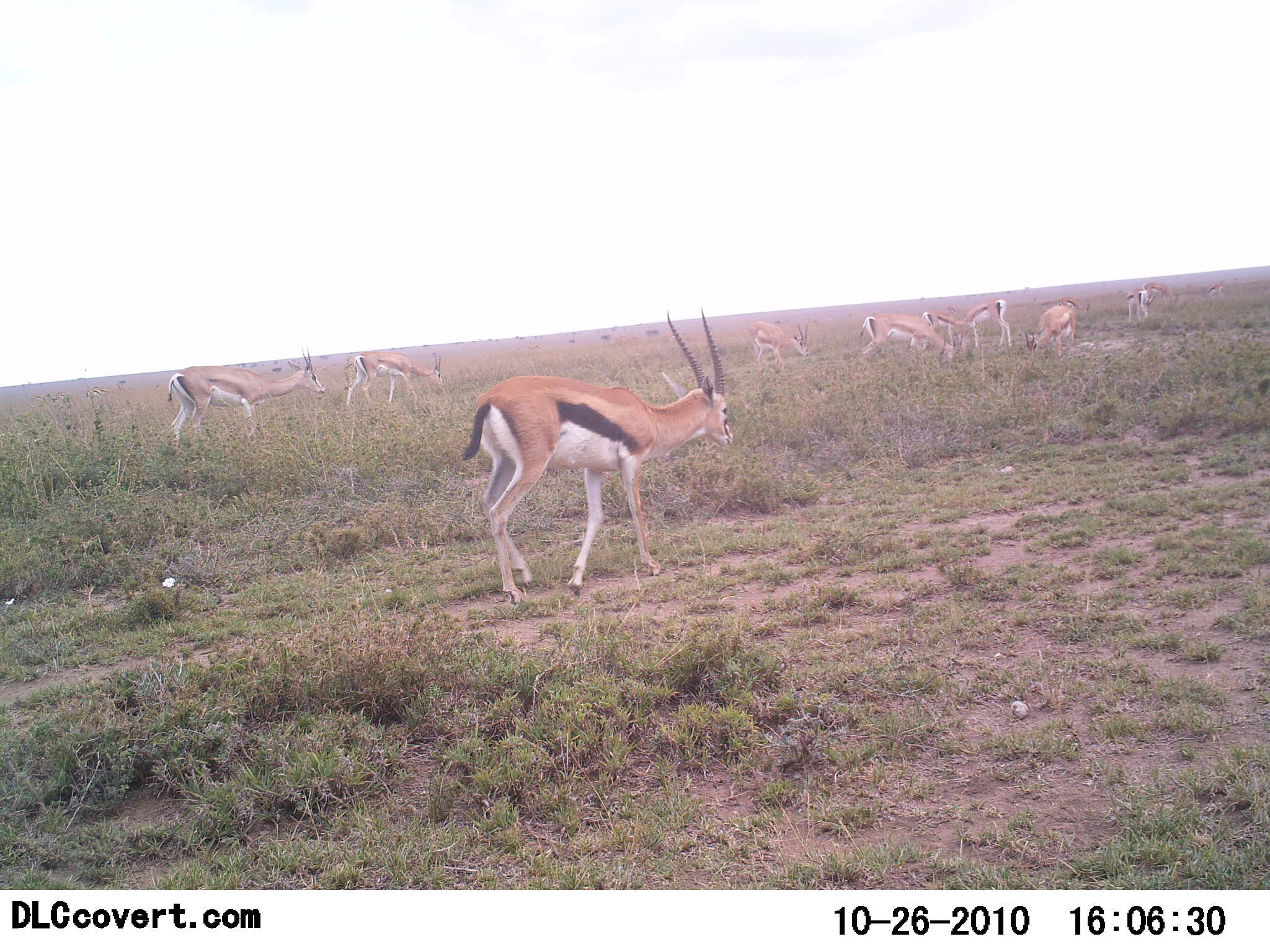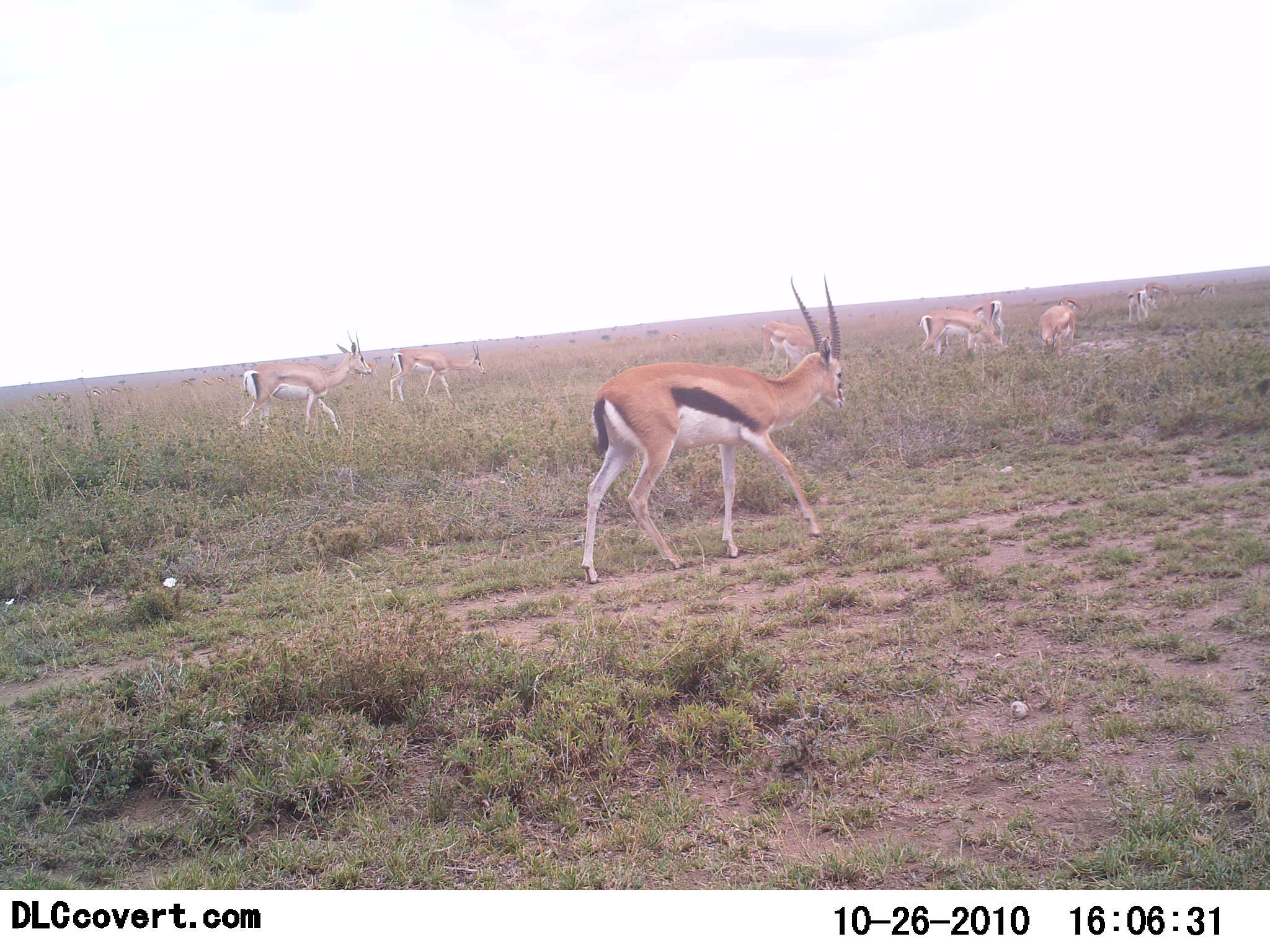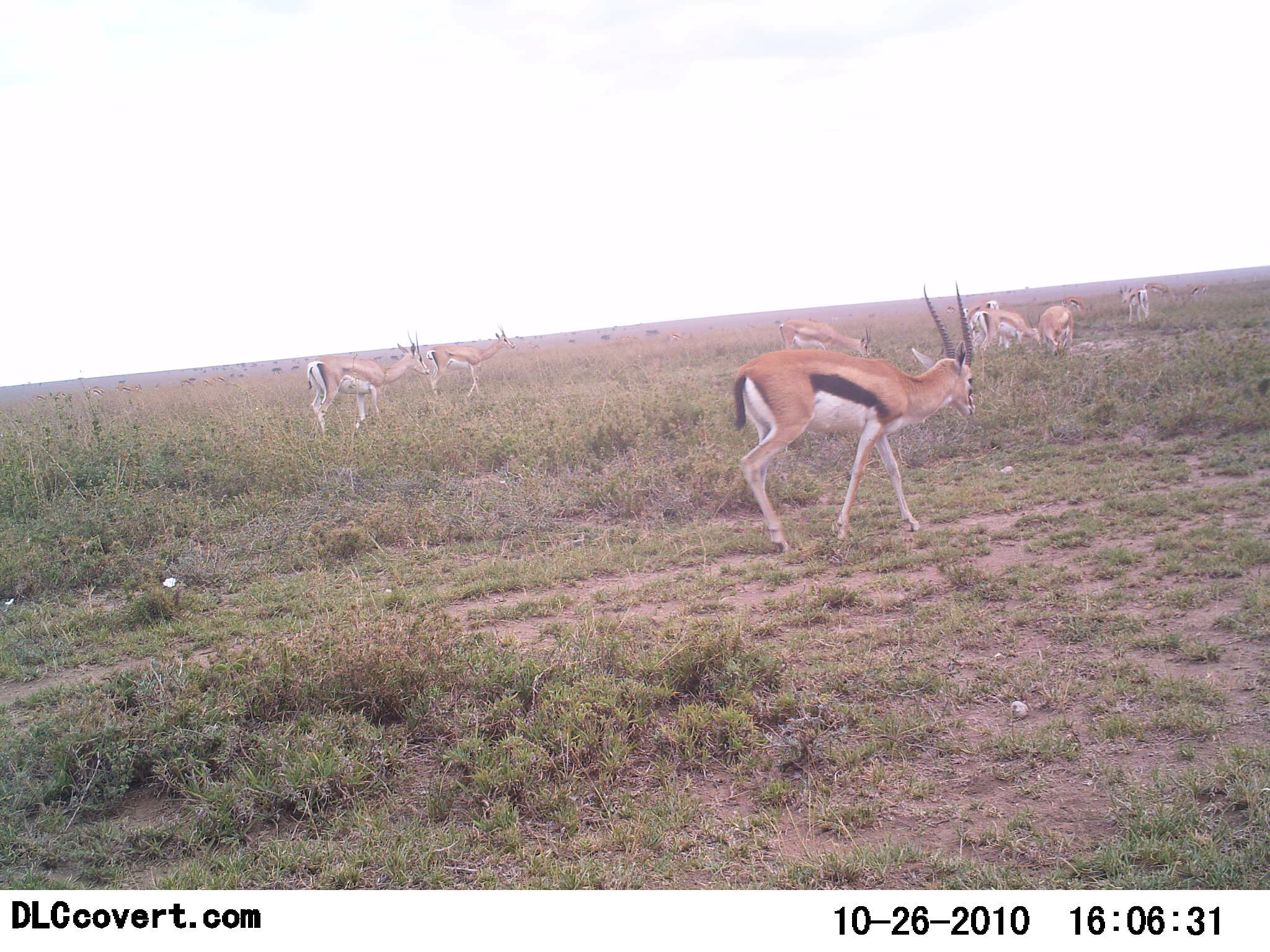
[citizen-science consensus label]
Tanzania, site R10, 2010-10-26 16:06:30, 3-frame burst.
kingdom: Animalia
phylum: Chordata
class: Mammalia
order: Artiodactyla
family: Bovidae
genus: Eudorcas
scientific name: Eudorcas thomsonii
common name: thomson's gazelle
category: gazellethomsons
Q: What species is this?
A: Gazellethomsons (thomson's gazelle) (Eudorcas thomsonii).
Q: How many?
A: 8.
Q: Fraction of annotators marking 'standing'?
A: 38%.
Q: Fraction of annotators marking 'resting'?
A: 8%.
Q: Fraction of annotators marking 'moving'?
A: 100%.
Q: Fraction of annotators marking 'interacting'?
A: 0%.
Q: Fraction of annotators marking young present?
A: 15%.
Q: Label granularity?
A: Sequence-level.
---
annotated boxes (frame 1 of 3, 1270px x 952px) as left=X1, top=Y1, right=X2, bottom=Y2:
animal: left=460, top=305, right=733, bottom=603; left=168, top=347, right=327, bottom=452; left=347, top=350, right=444, bottom=407; left=857, top=314, right=960, bottom=362; left=746, top=321, right=809, bottom=375; left=961, top=299, right=1012, bottom=358; left=1024, top=305, right=1075, bottom=361; left=919, top=310, right=964, bottom=353; left=1126, top=288, right=1157, bottom=323; left=345, top=361, right=355, bottom=370; left=315, top=366, right=327, bottom=372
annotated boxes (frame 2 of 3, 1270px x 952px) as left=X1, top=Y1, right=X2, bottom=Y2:
animal: left=580, top=275, right=845, bottom=583; left=240, top=328, right=372, bottom=433; left=388, top=343, right=487, bottom=404; left=916, top=310, right=1010, bottom=360; left=763, top=322, right=833, bottom=372; left=1038, top=305, right=1075, bottom=360; left=970, top=299, right=1004, bottom=346; left=1126, top=287, right=1163, bottom=324; left=361, top=362, right=380, bottom=382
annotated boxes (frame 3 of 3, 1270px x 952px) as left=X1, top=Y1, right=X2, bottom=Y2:
animal: left=732, top=280, right=976, bottom=554; left=306, top=329, right=431, bottom=435; left=426, top=324, right=516, bottom=398; left=778, top=320, right=871, bottom=358; left=975, top=309, right=1038, bottom=351; left=1038, top=306, right=1072, bottom=361; left=964, top=299, right=999, bottom=349; left=1119, top=285, right=1150, bottom=323; left=1061, top=296, right=1094, bottom=315